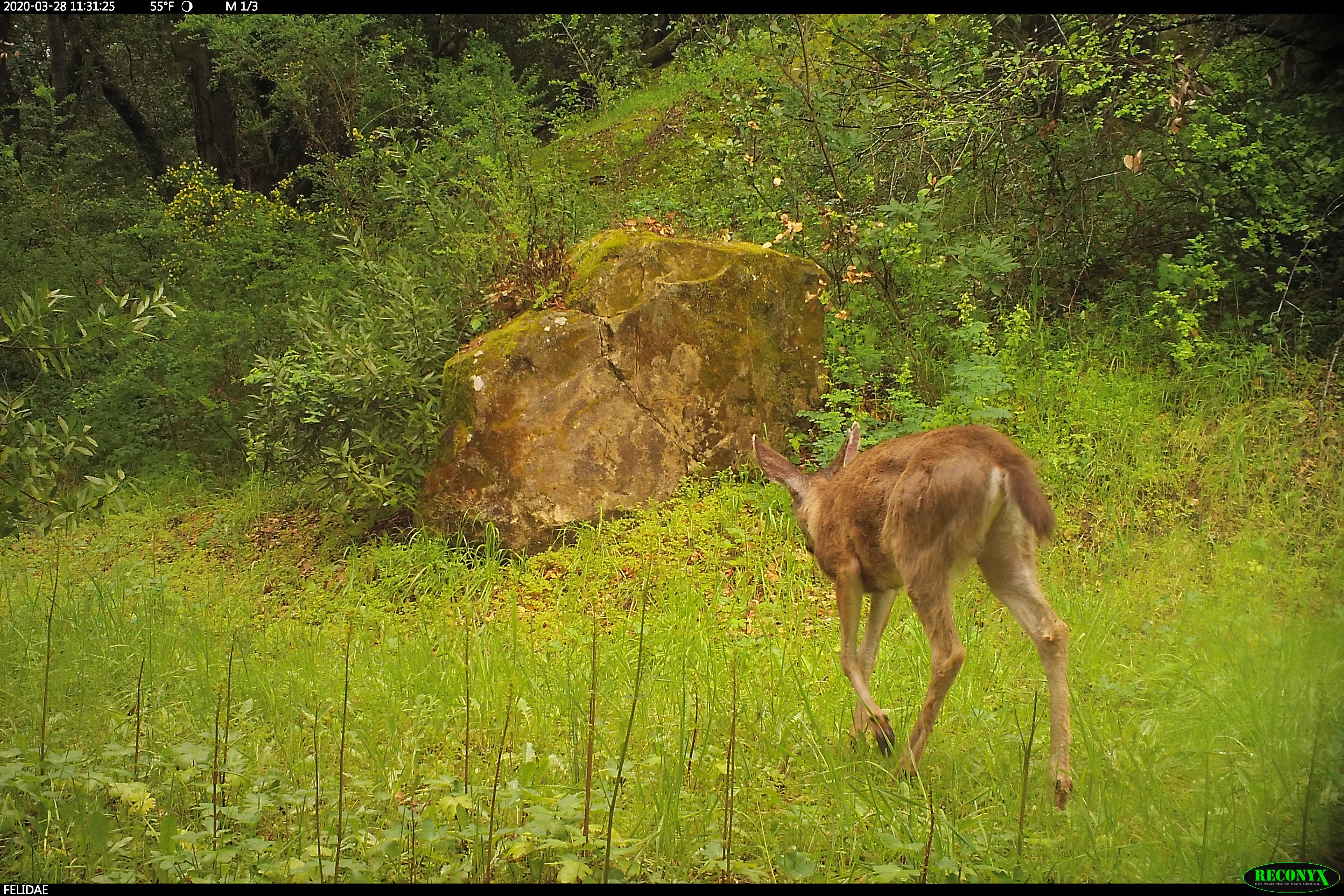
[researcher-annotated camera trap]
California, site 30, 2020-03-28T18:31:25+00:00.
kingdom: Animalia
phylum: Chordata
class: Mammalia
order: Artiodactyla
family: Cervidae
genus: Odocoileus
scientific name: Odocoileus hemionus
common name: mule deer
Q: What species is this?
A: Mule deer (Odocoileus hemionus).